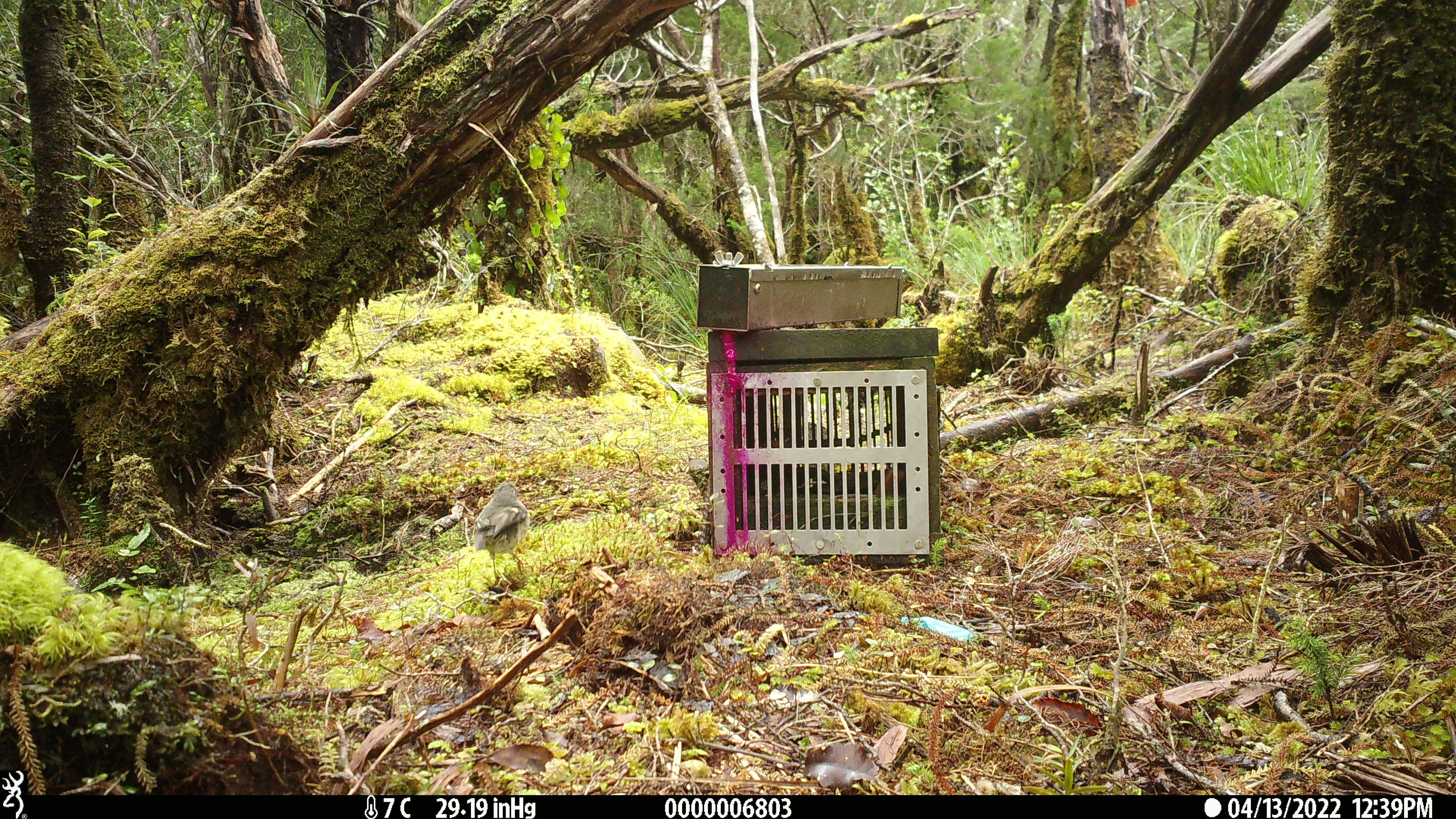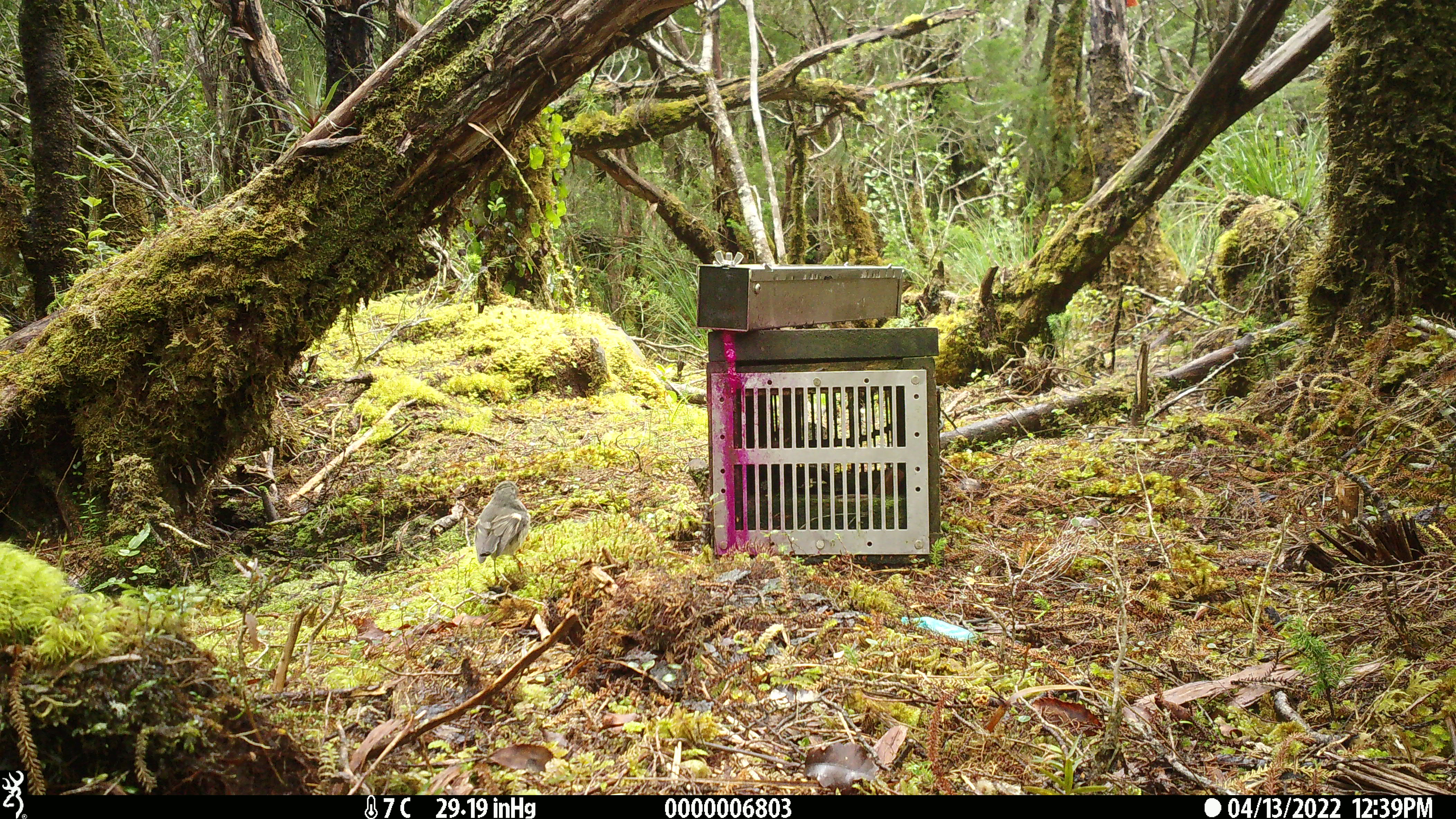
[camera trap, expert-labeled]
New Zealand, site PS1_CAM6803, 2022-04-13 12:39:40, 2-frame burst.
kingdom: Animalia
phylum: Chordata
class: Aves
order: Passeriformes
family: Petroicidae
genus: Petroica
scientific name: Petroica macrocephala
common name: tomtit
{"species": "tomtit (Petroica macrocephala)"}